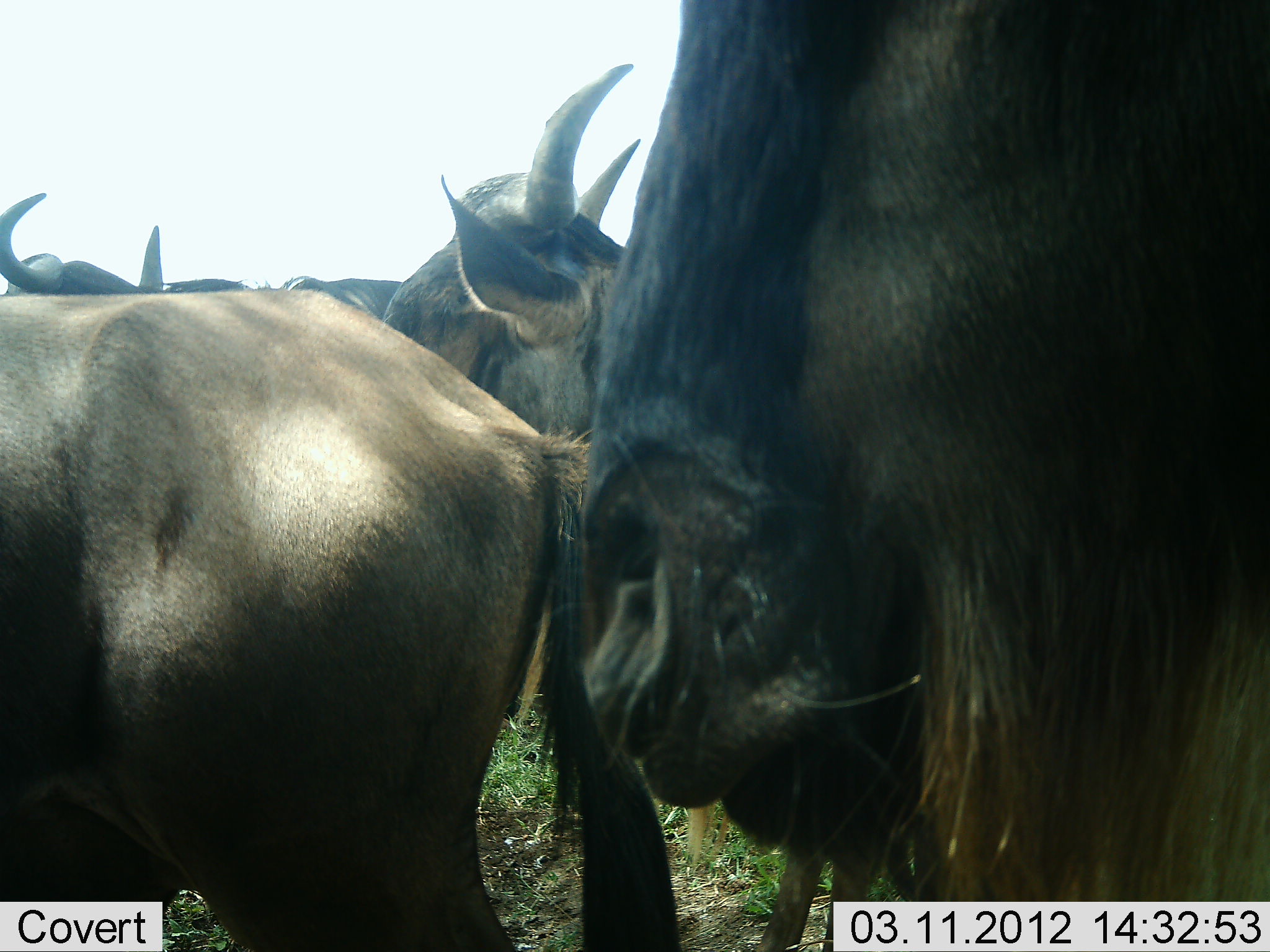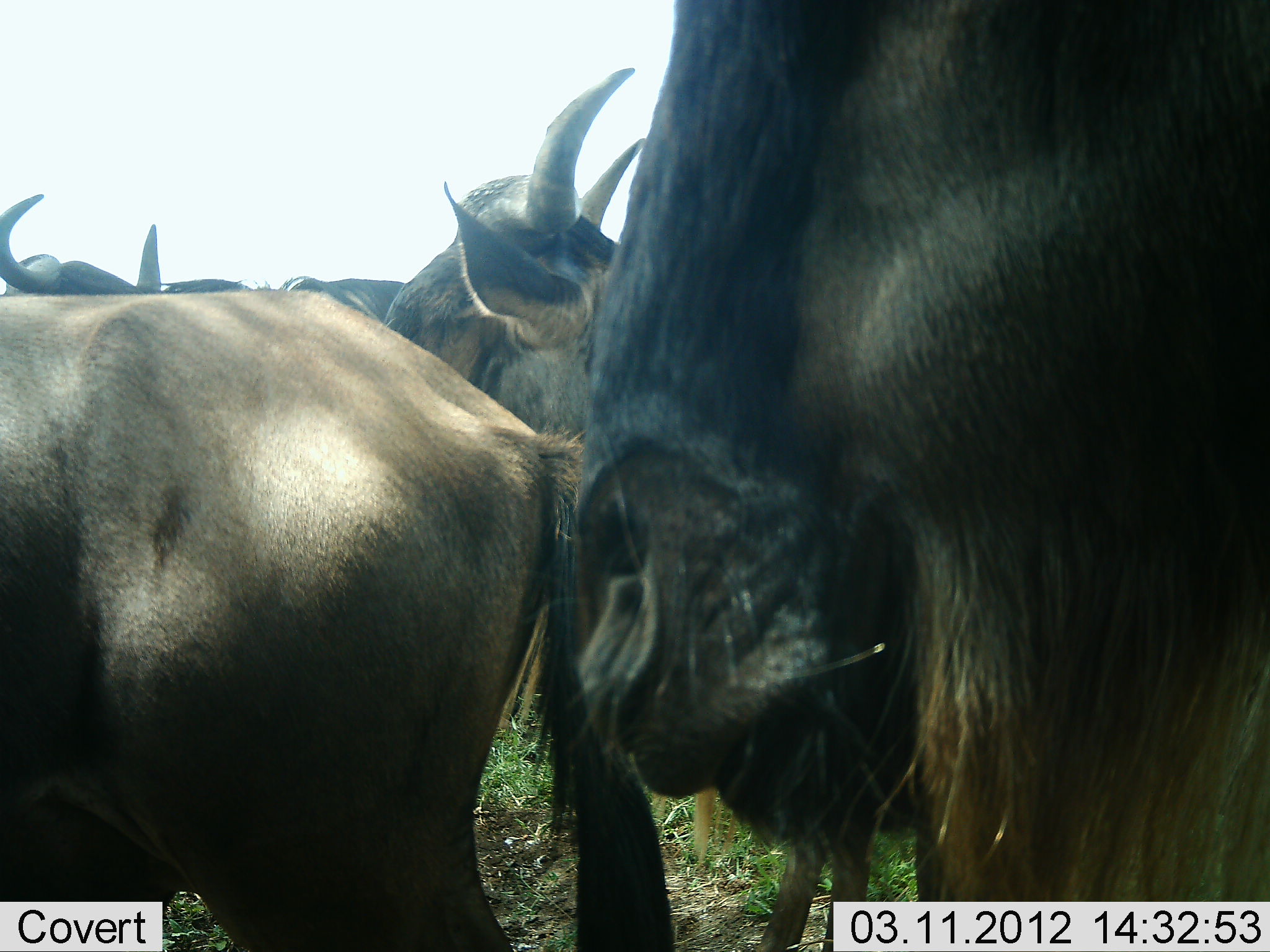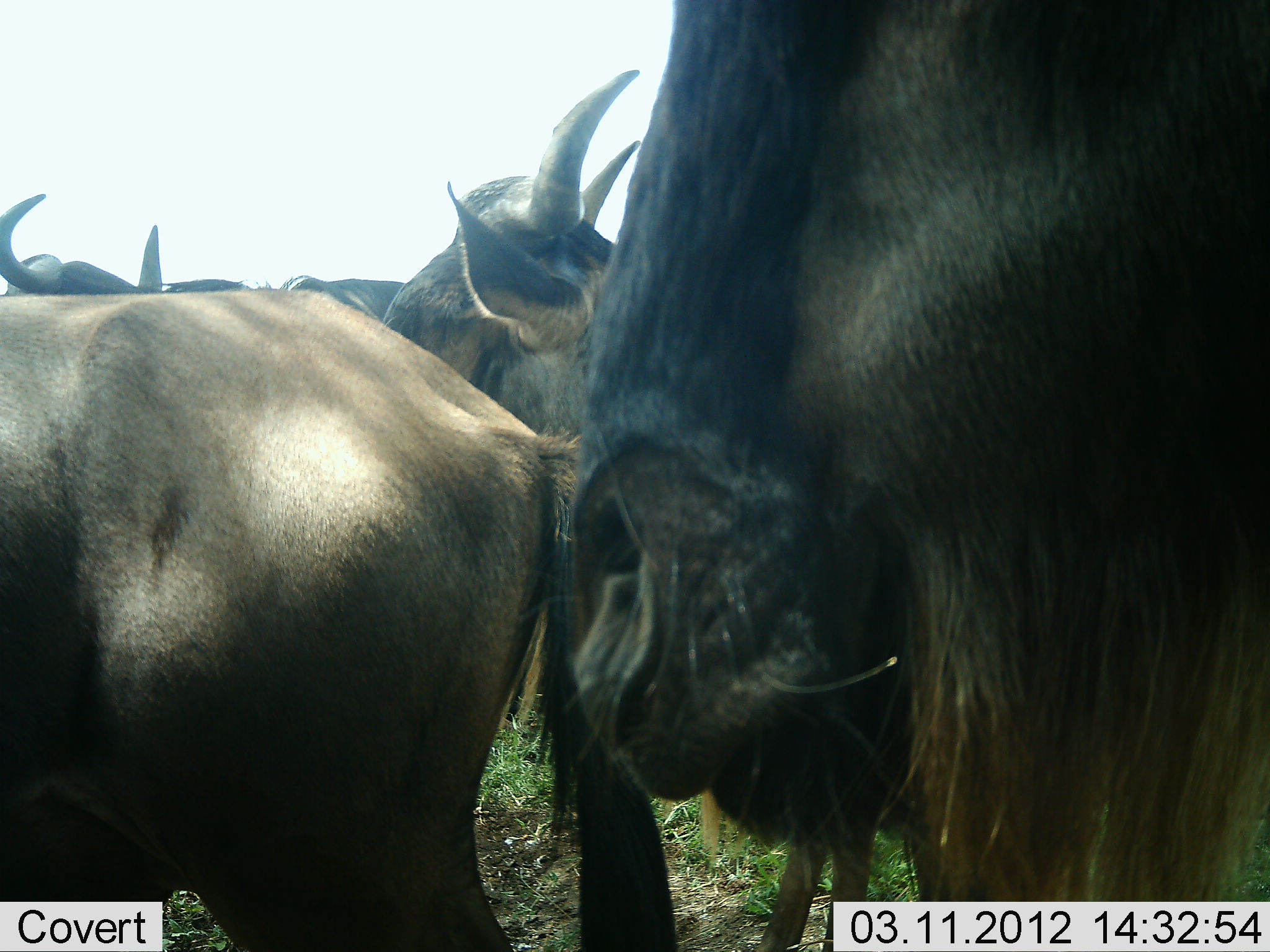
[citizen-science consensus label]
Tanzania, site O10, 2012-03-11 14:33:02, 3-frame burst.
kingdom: Animalia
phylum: Chordata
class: Mammalia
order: Artiodactyla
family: Bovidae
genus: Connochaetes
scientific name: Connochaetes taurinus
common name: blue wildebeest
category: wildebeest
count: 4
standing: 82%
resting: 4%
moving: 0%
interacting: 4%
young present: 0%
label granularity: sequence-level